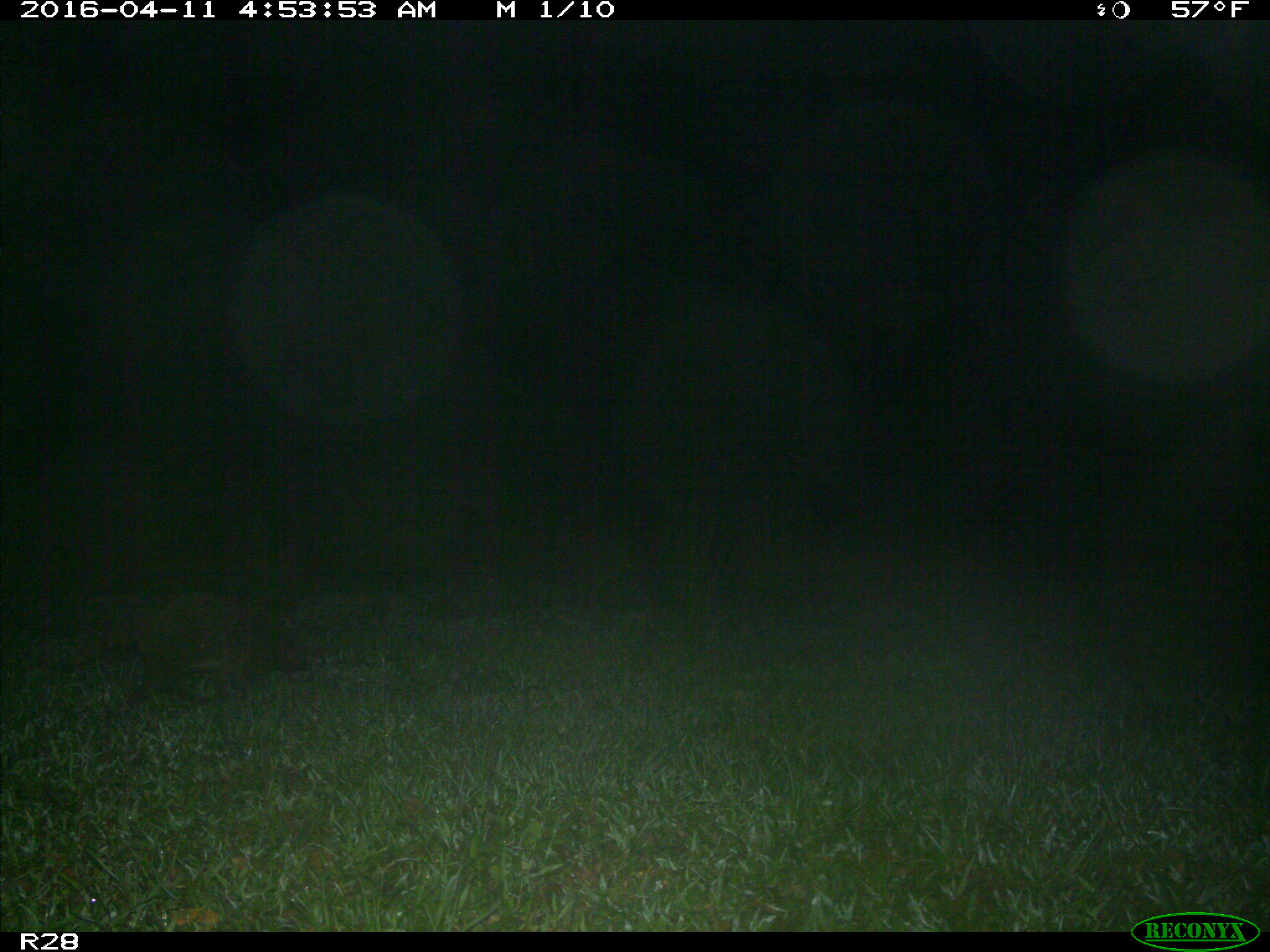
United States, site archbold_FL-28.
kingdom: Animalia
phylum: Chordata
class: Mammalia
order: Carnivora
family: Procyonidae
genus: Procyon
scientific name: Procyon lotor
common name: common raccoon